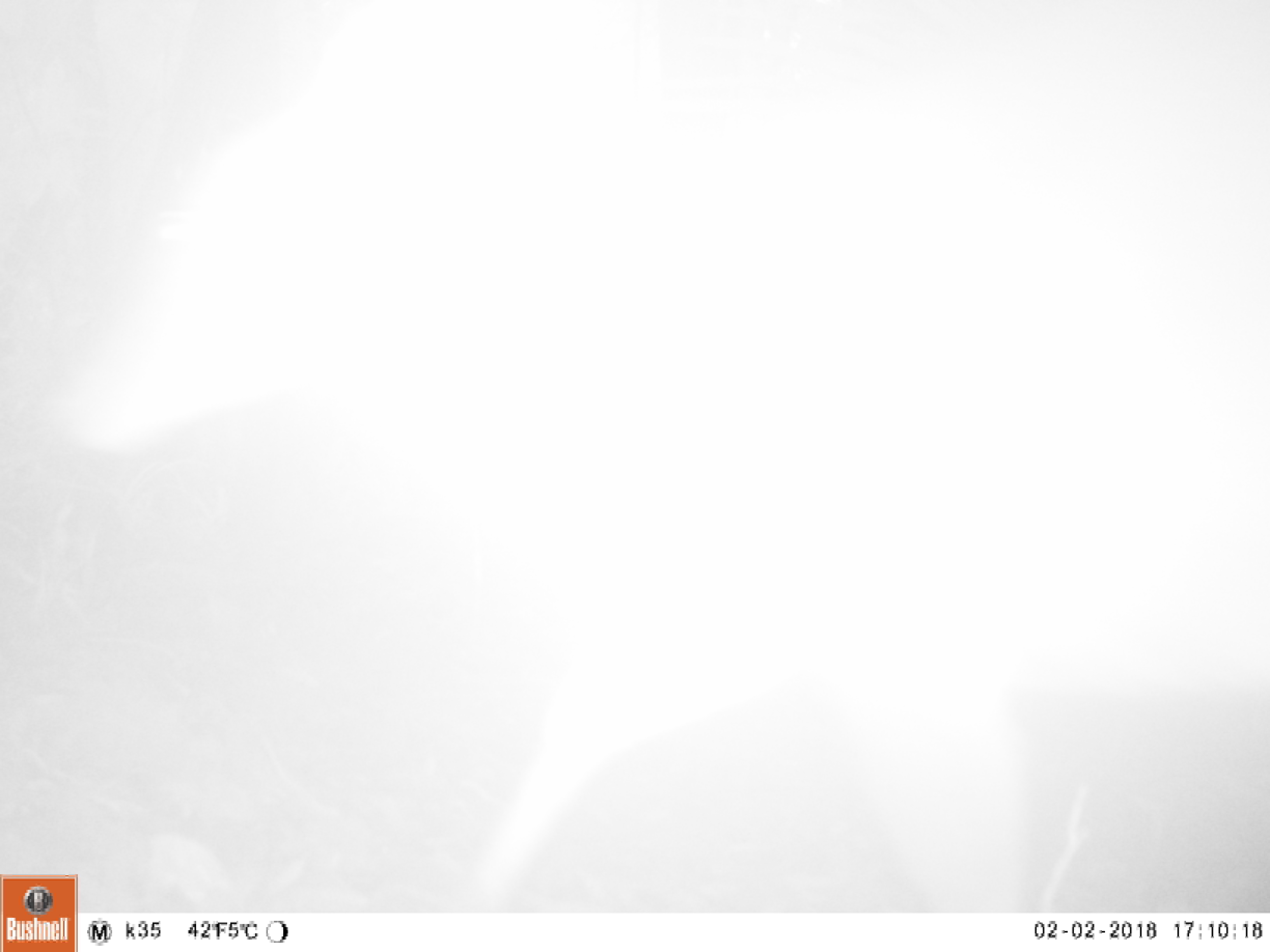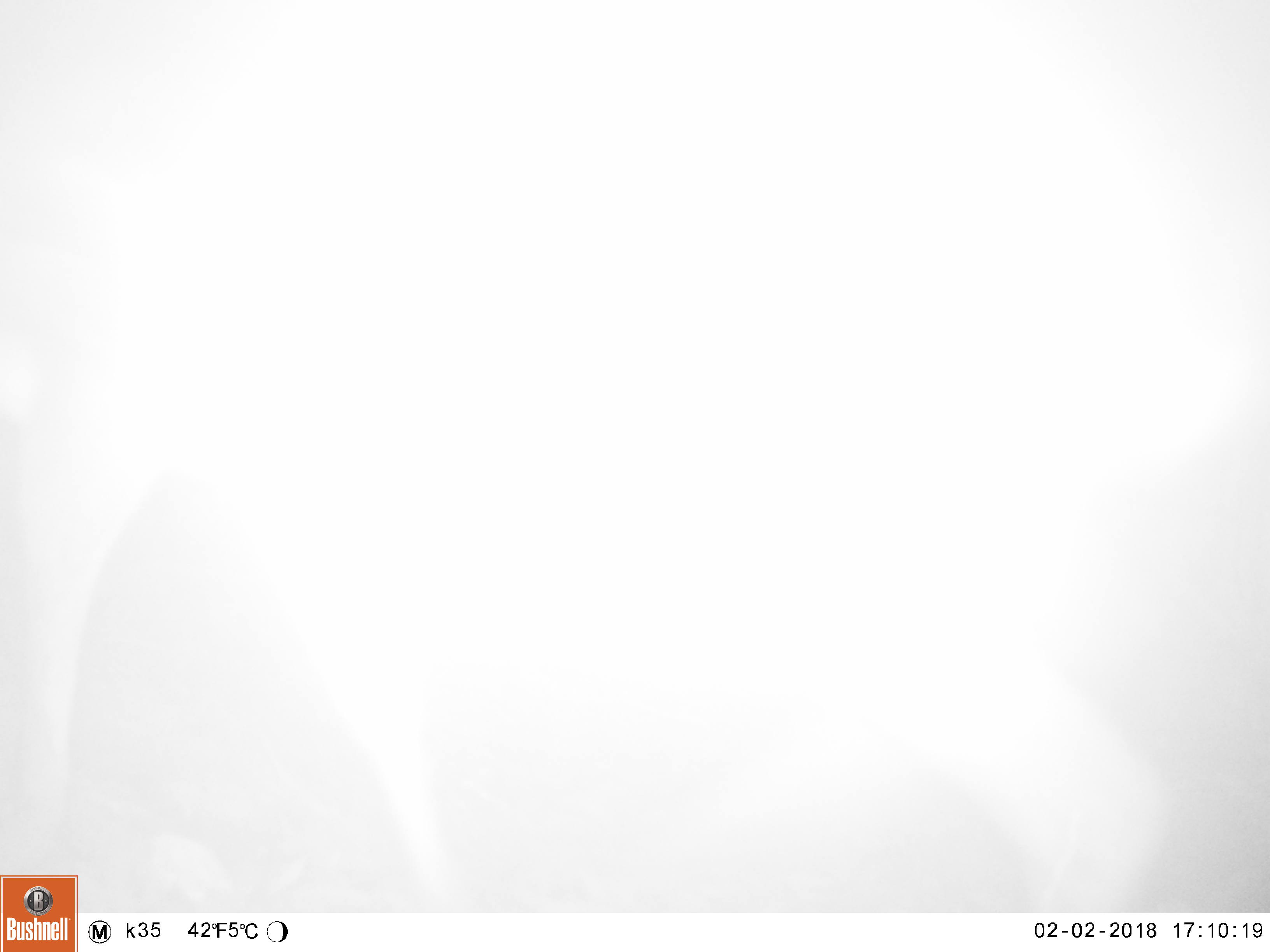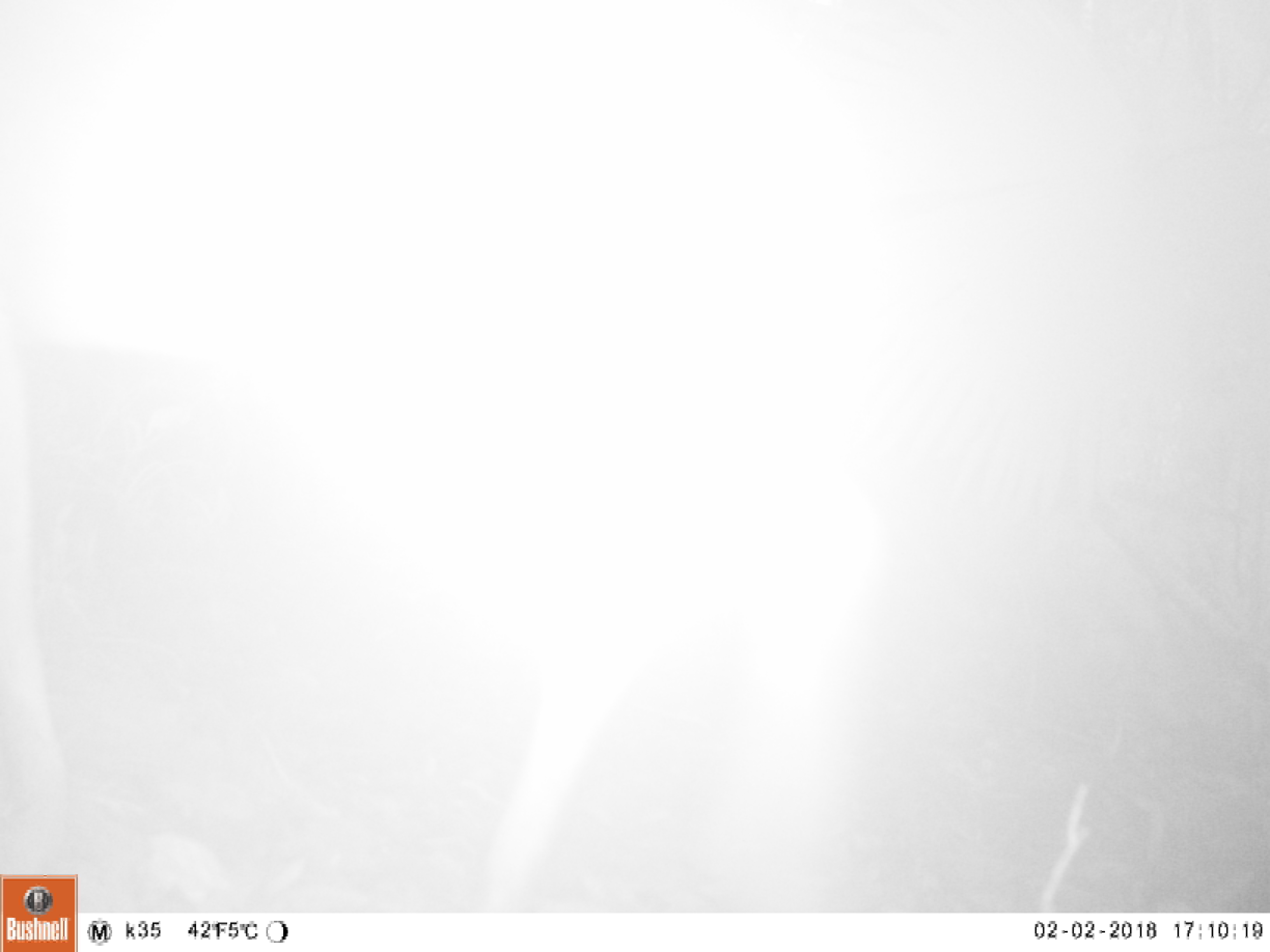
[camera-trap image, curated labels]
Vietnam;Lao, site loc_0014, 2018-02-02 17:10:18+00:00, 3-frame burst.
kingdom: Animalia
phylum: Chordata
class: Mammalia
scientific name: Laurasiatheria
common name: ungulate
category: unidentified ungulates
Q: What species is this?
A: Unidentified ungulates (ungulate) (Laurasiatheria).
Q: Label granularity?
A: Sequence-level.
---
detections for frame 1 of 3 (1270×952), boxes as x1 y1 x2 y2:
unidentified ungulates: 46 0 1270 911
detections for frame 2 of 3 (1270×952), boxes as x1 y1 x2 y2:
unidentified ungulates: 0 0 1256 910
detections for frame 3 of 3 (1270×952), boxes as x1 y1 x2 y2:
unidentified ungulates: 0 0 890 912